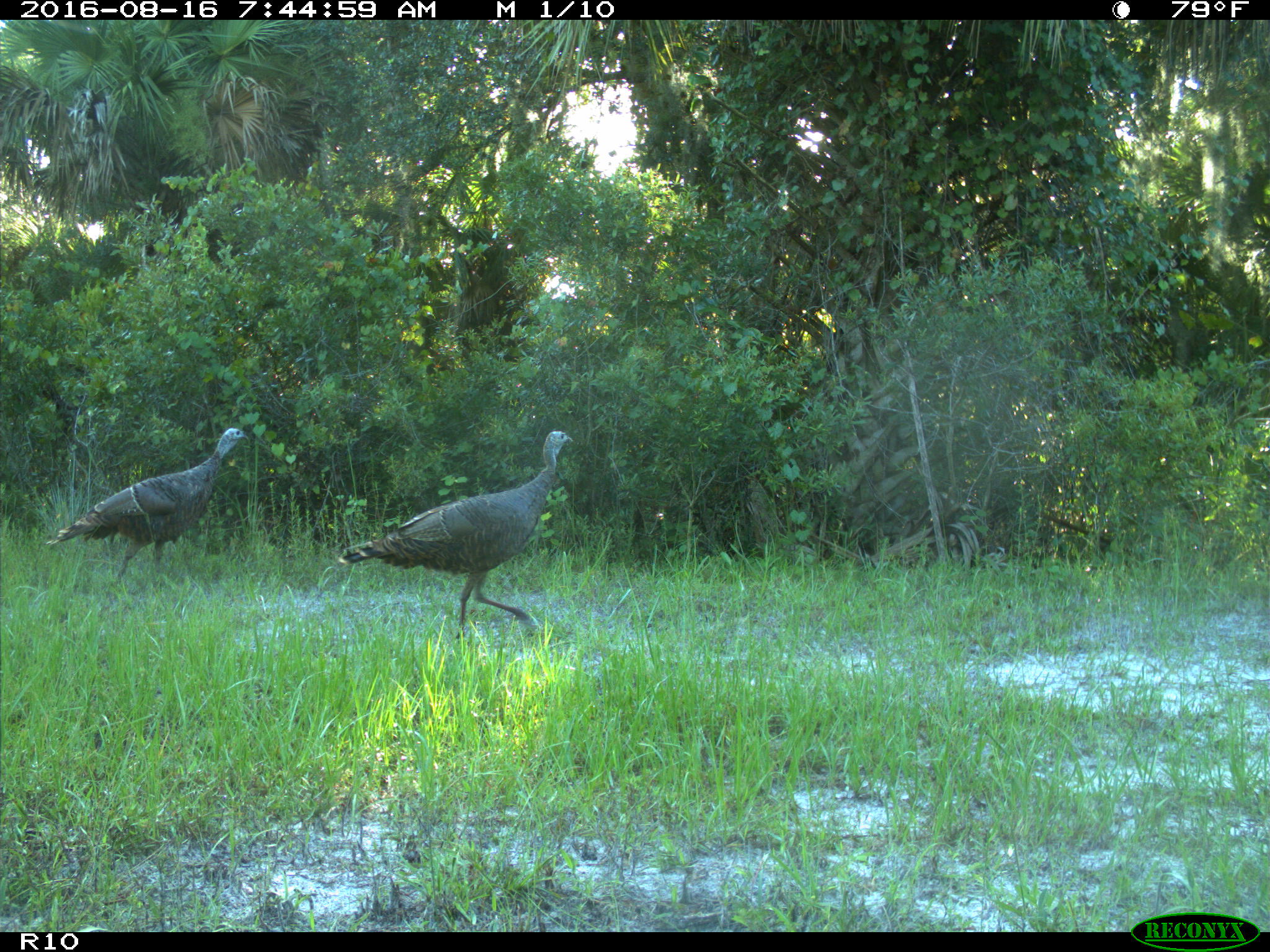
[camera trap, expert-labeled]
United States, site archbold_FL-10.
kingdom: Animalia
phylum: Chordata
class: Aves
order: Galliformes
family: Phasianidae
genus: Meleagris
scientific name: Meleagris gallopavo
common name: wild turkey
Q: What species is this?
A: Meleagris gallopavo (wild turkey).